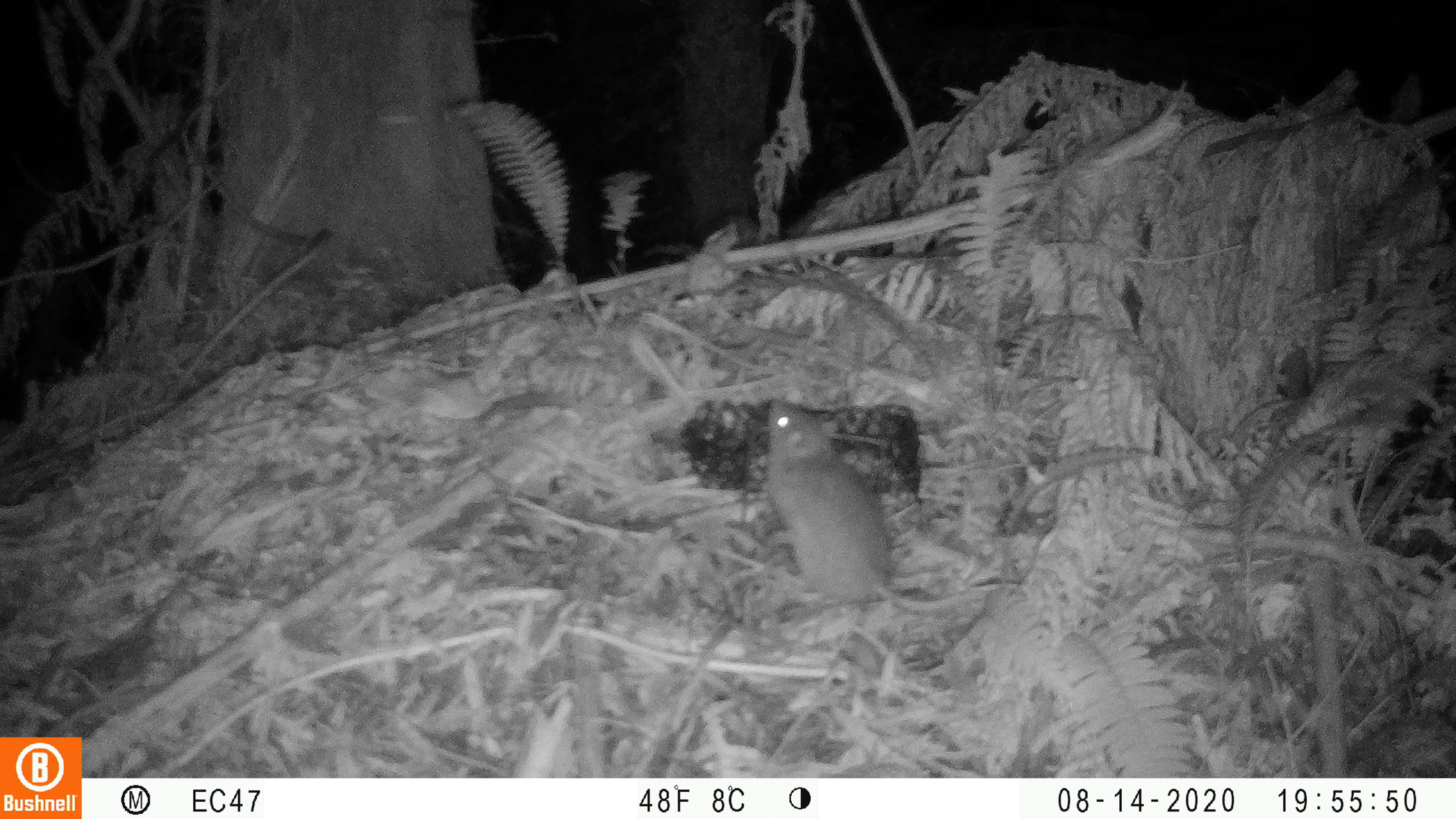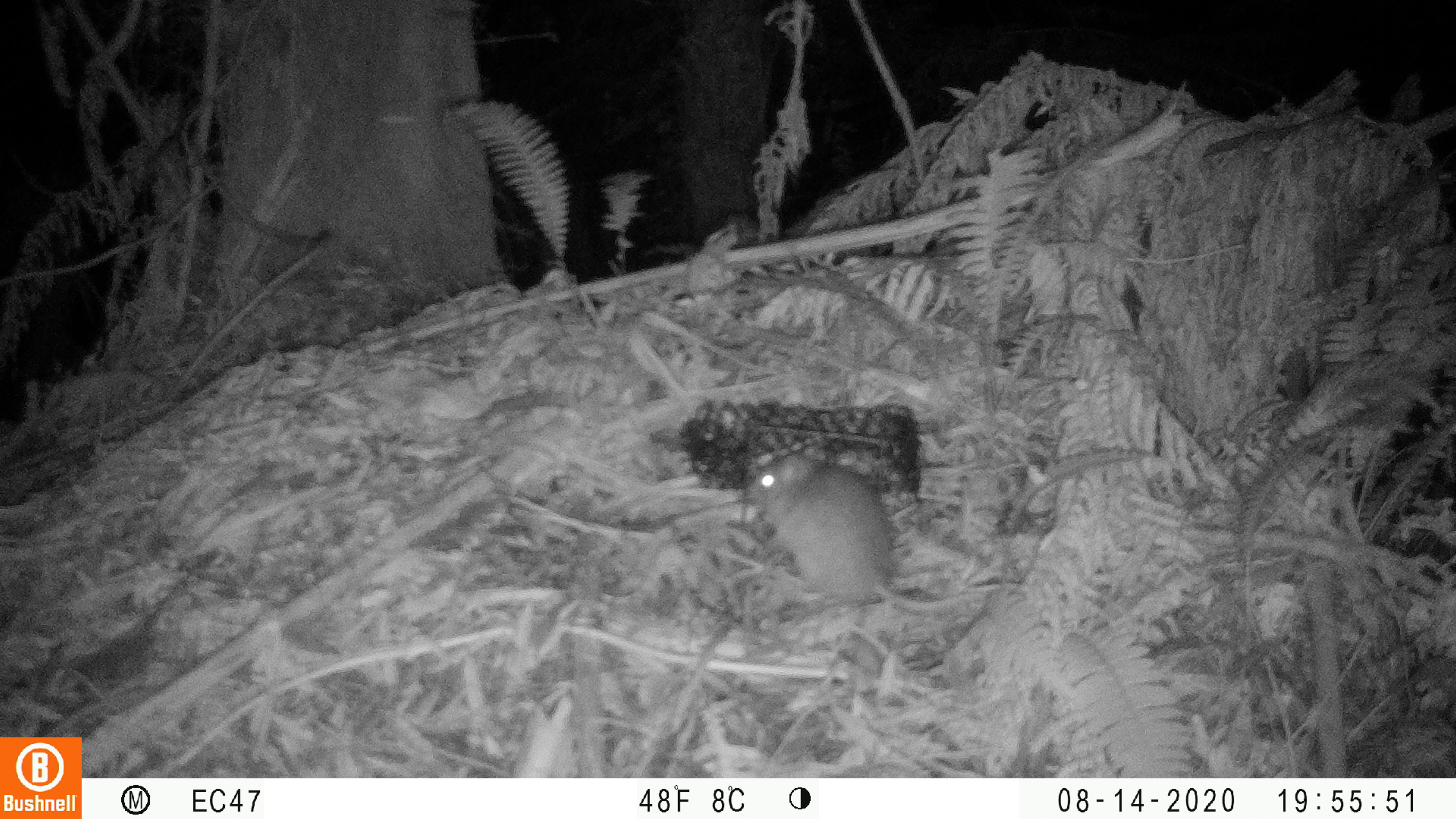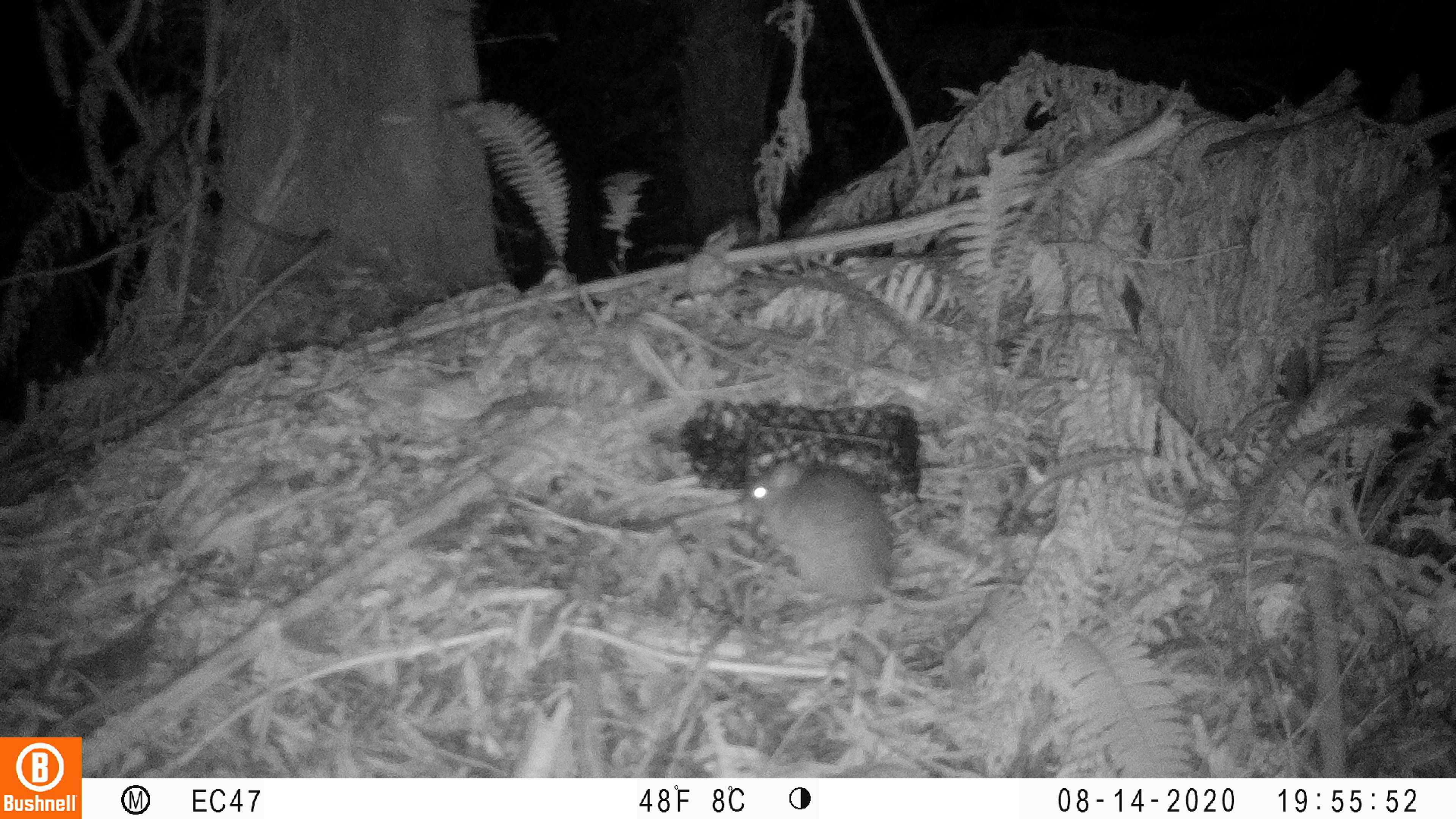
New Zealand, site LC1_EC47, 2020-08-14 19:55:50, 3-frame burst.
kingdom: Animalia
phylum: Chordata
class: Mammalia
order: Rodentia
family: Muridae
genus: Rattus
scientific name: Rattus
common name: rat